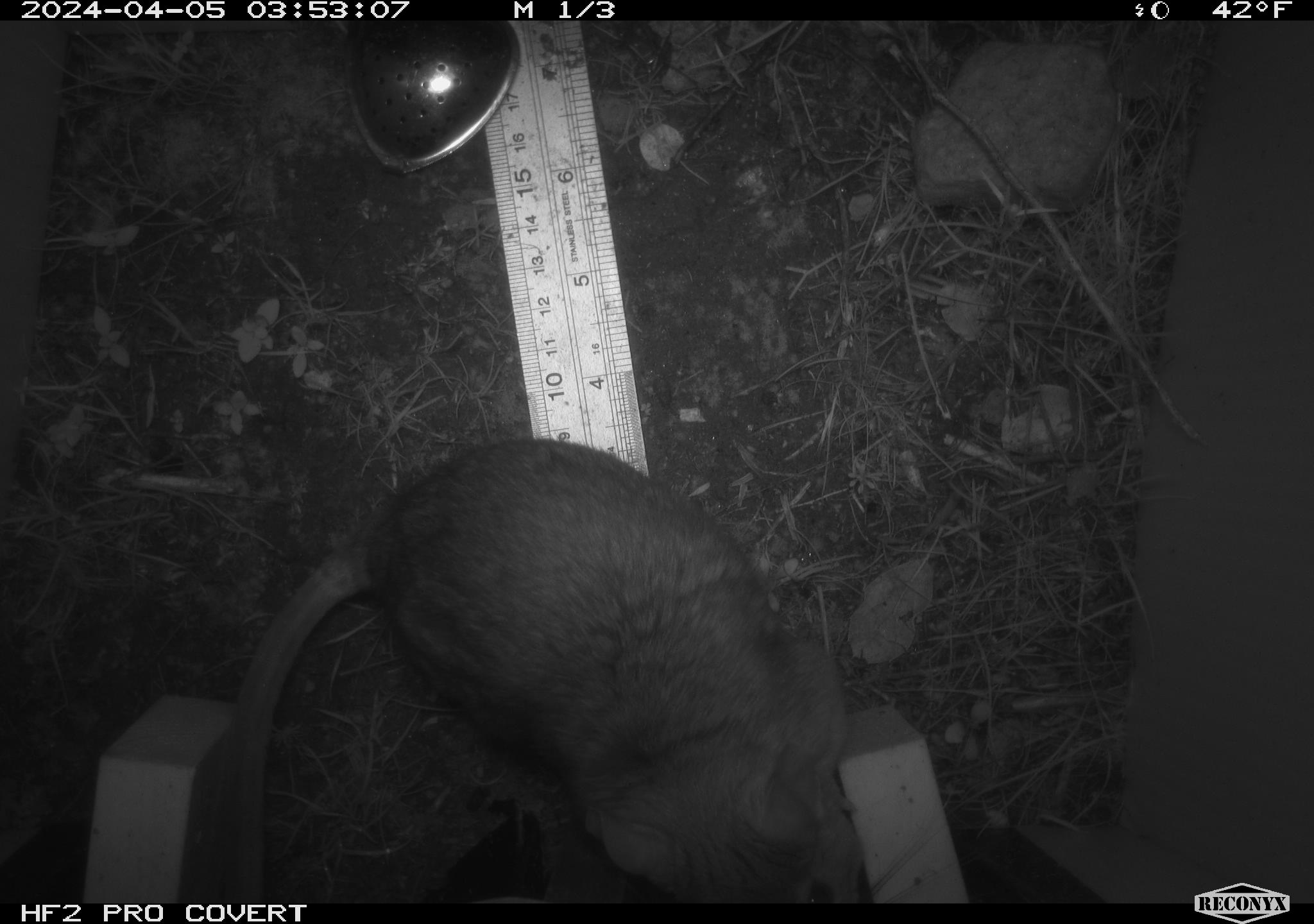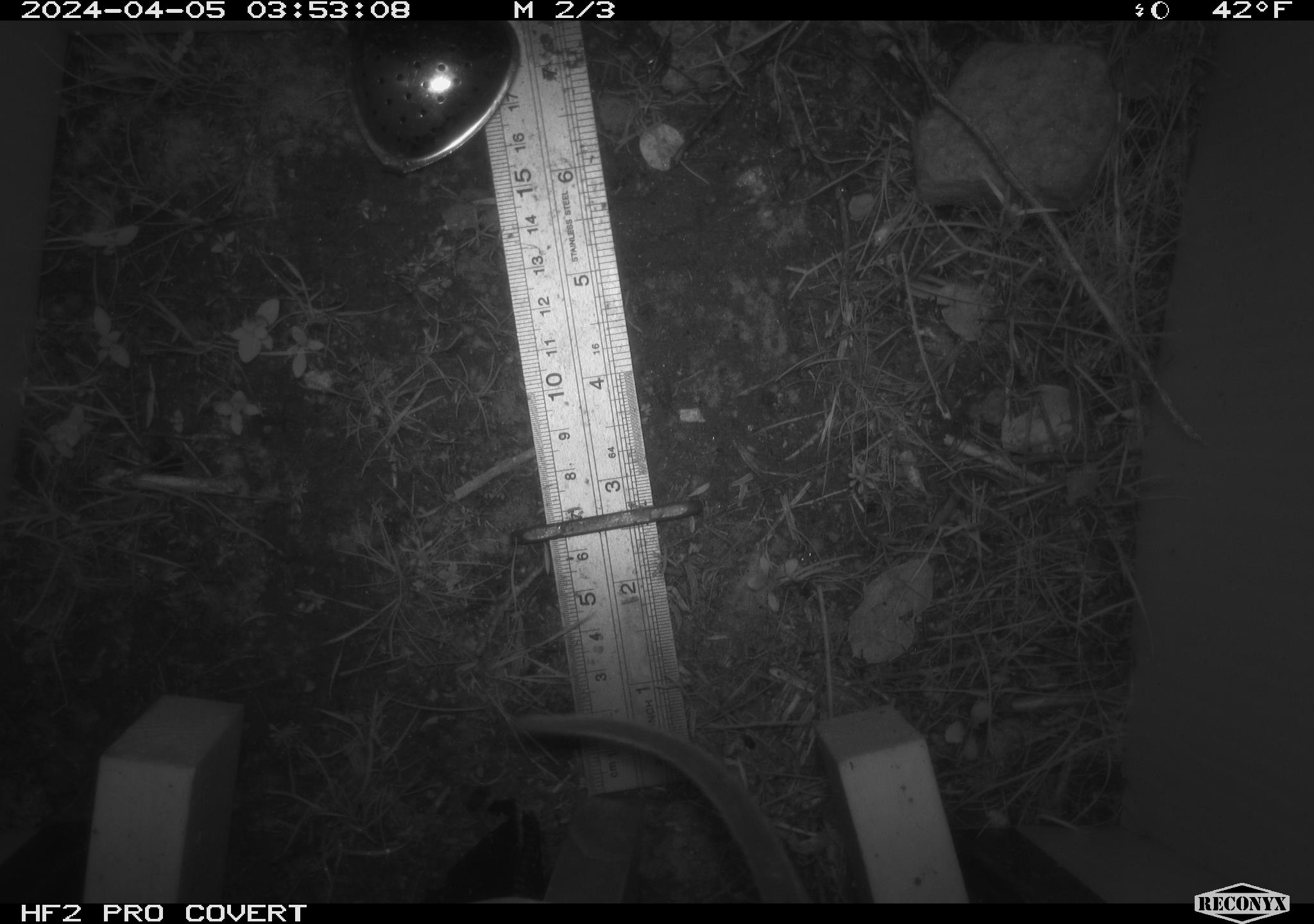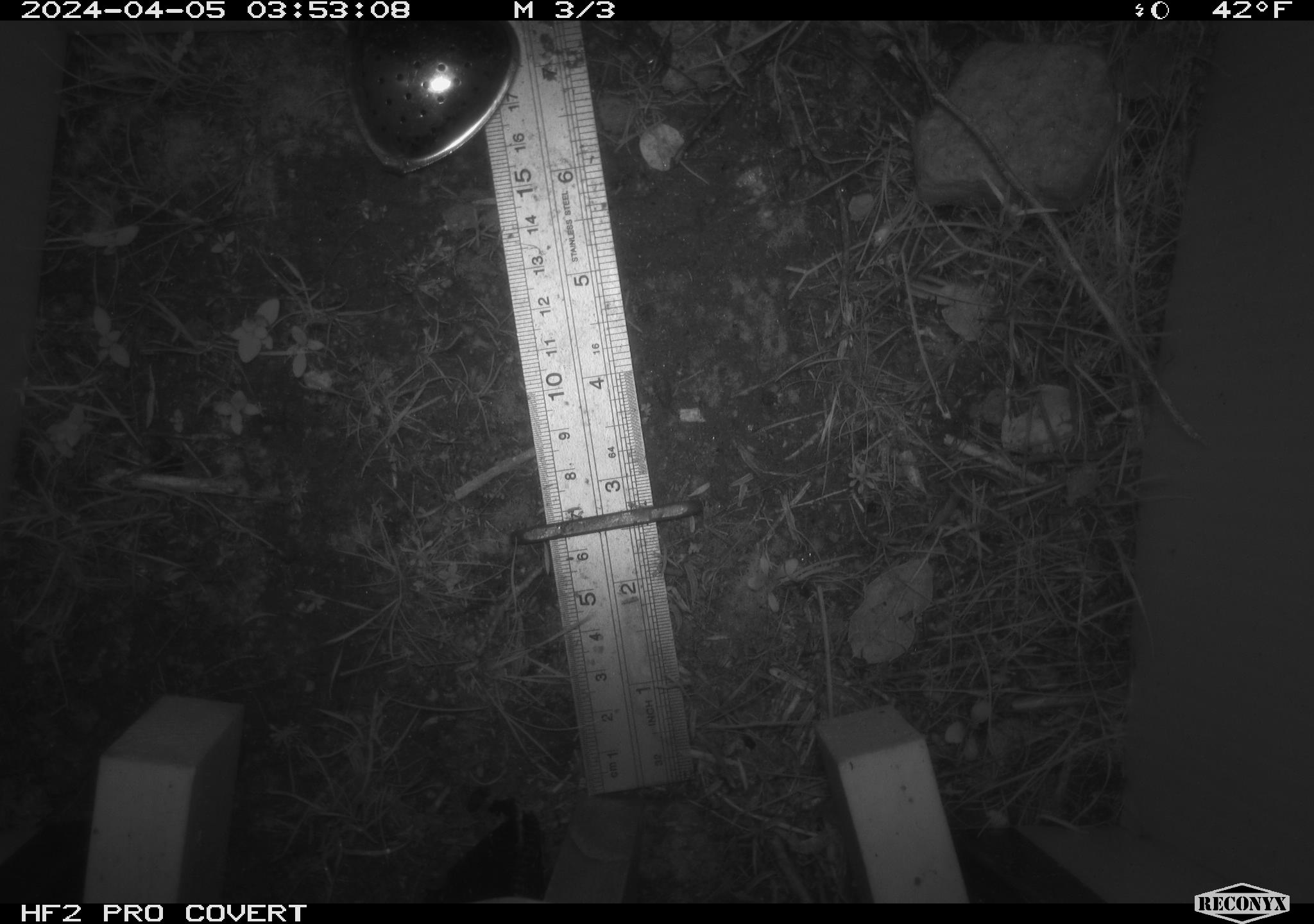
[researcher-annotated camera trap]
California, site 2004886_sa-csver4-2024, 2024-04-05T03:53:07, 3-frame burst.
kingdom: Animalia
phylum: Chordata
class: Mammalia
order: Rodentia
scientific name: Rodentia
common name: woodrat or rat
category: woodrat or rat species